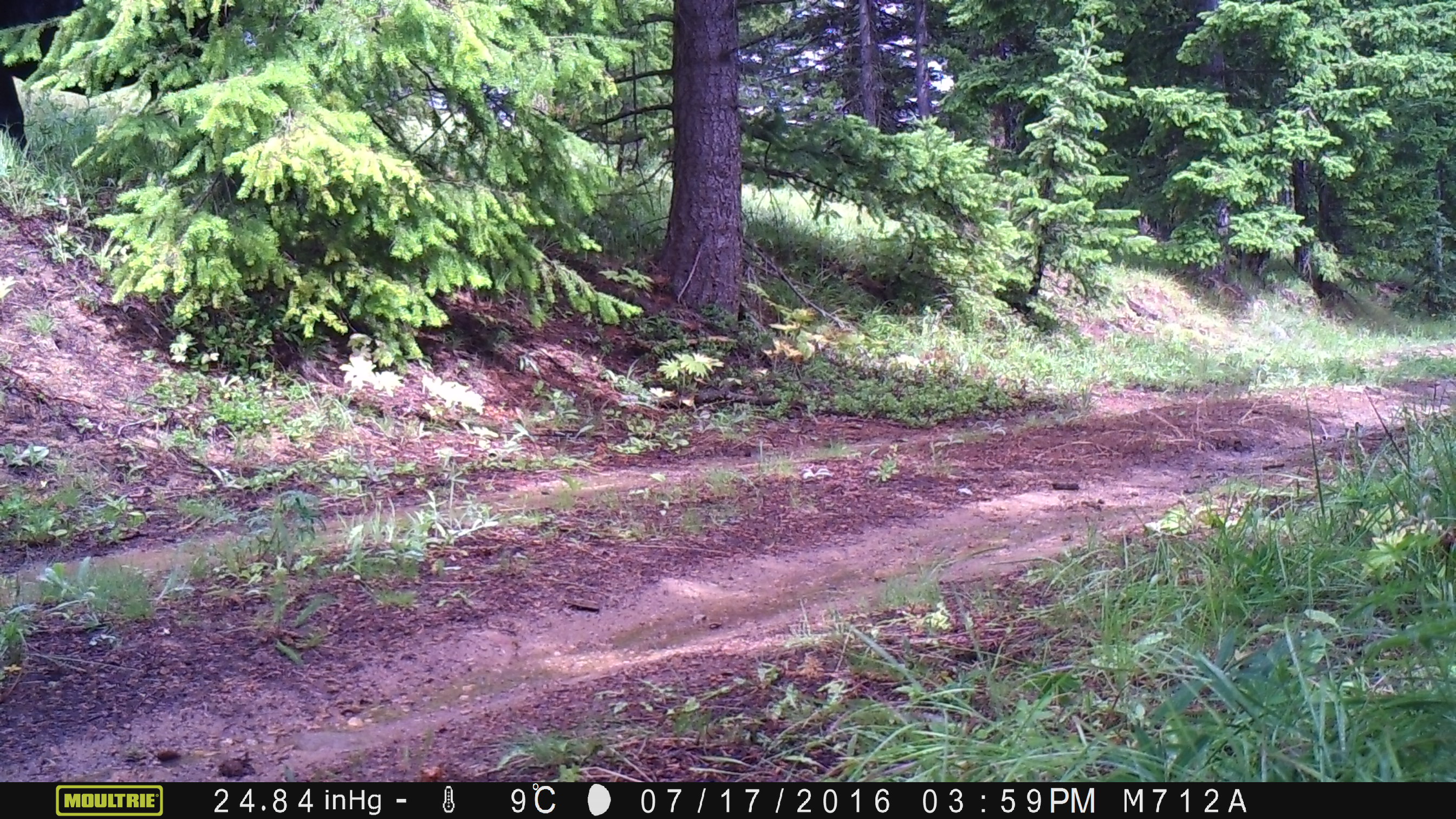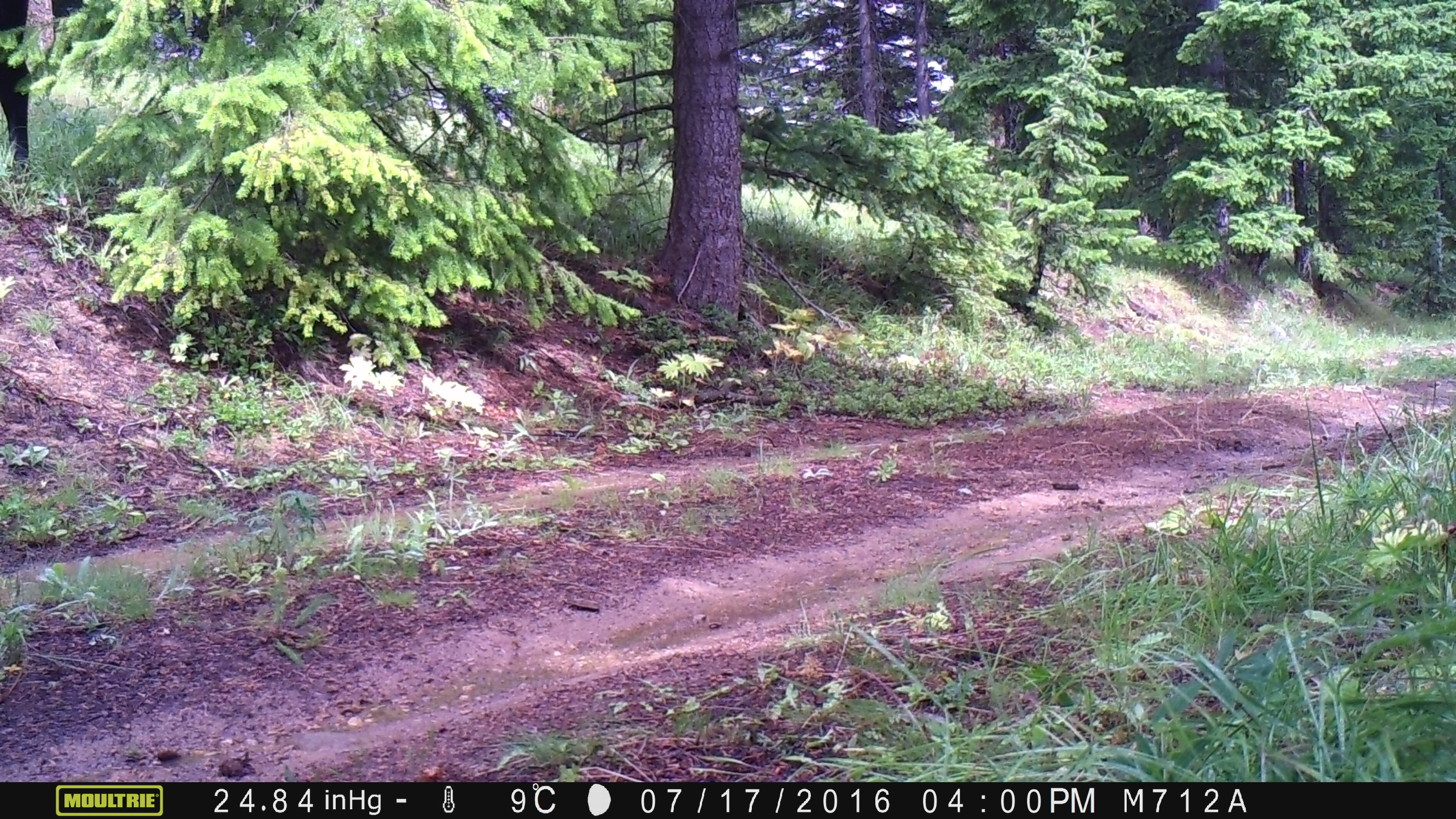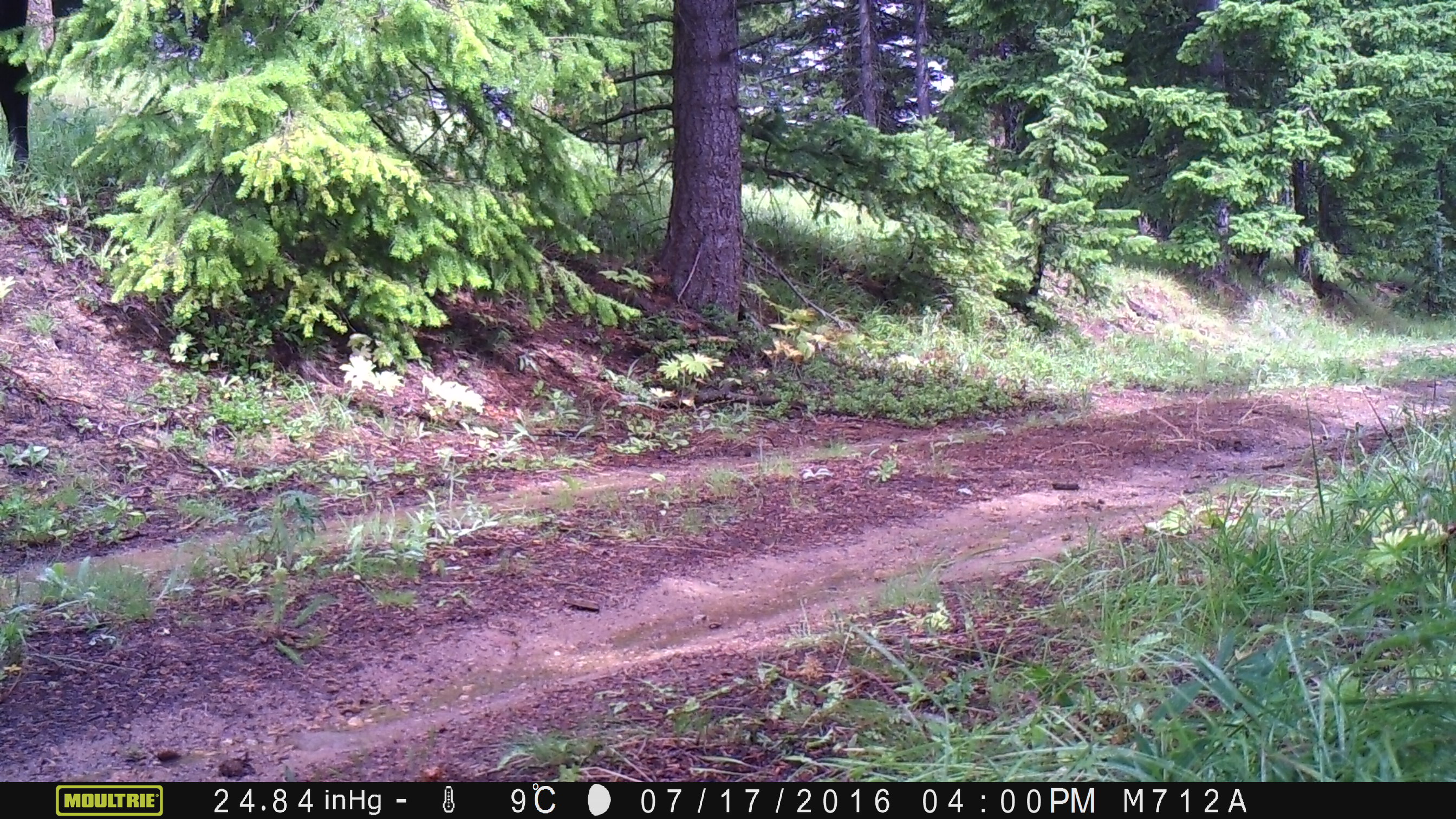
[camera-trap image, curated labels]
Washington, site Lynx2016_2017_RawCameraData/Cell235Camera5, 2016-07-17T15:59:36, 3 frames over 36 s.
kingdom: Animalia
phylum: Chordata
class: Mammalia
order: Artiodactyla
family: Bovidae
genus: Bos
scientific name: Bos taurus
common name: domestic cattle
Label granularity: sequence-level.